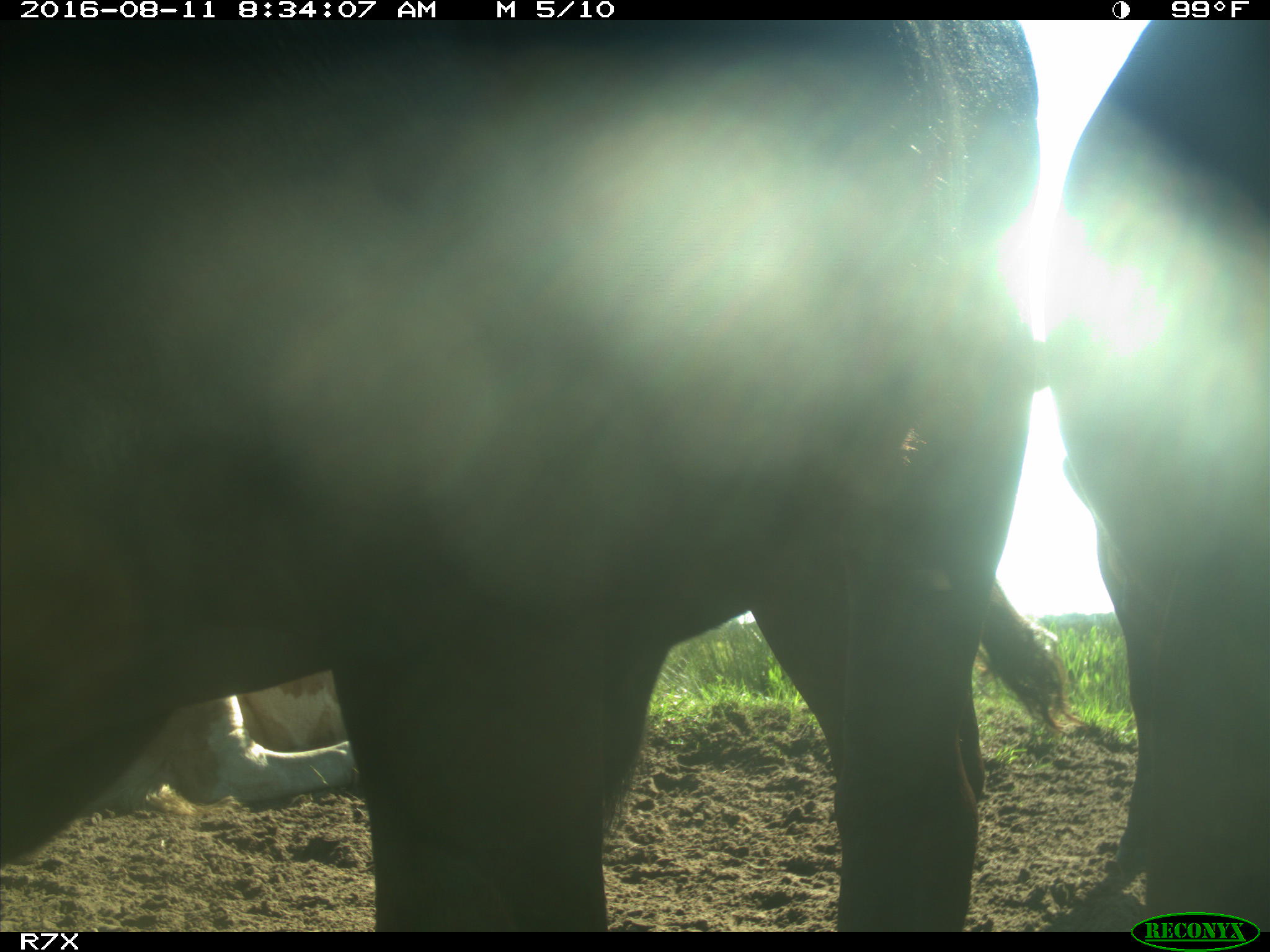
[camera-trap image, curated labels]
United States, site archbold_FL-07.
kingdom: Animalia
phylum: Chordata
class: Mammalia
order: Artiodactyla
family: Bovidae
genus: Bos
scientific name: Bos taurus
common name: domestic cow